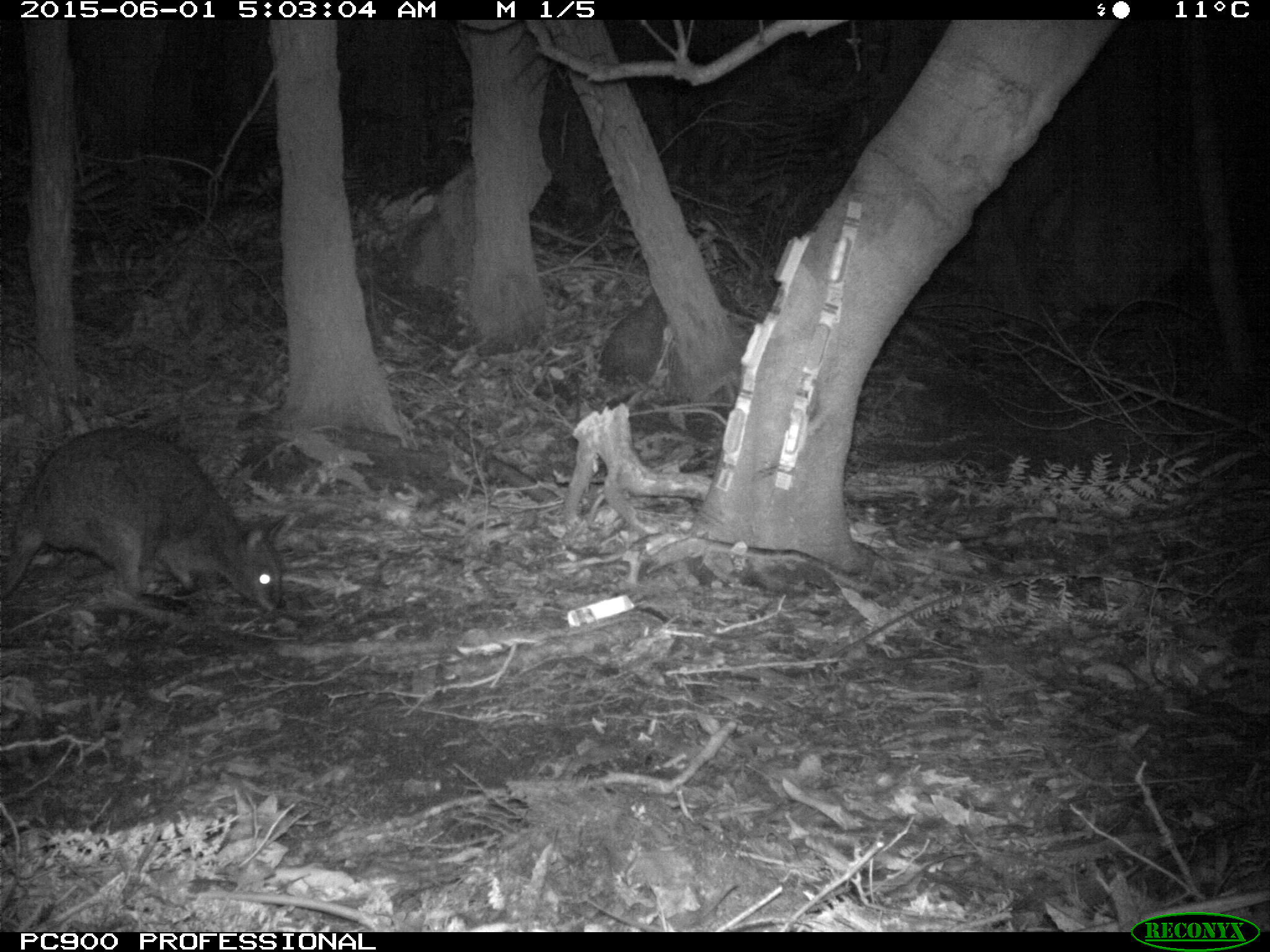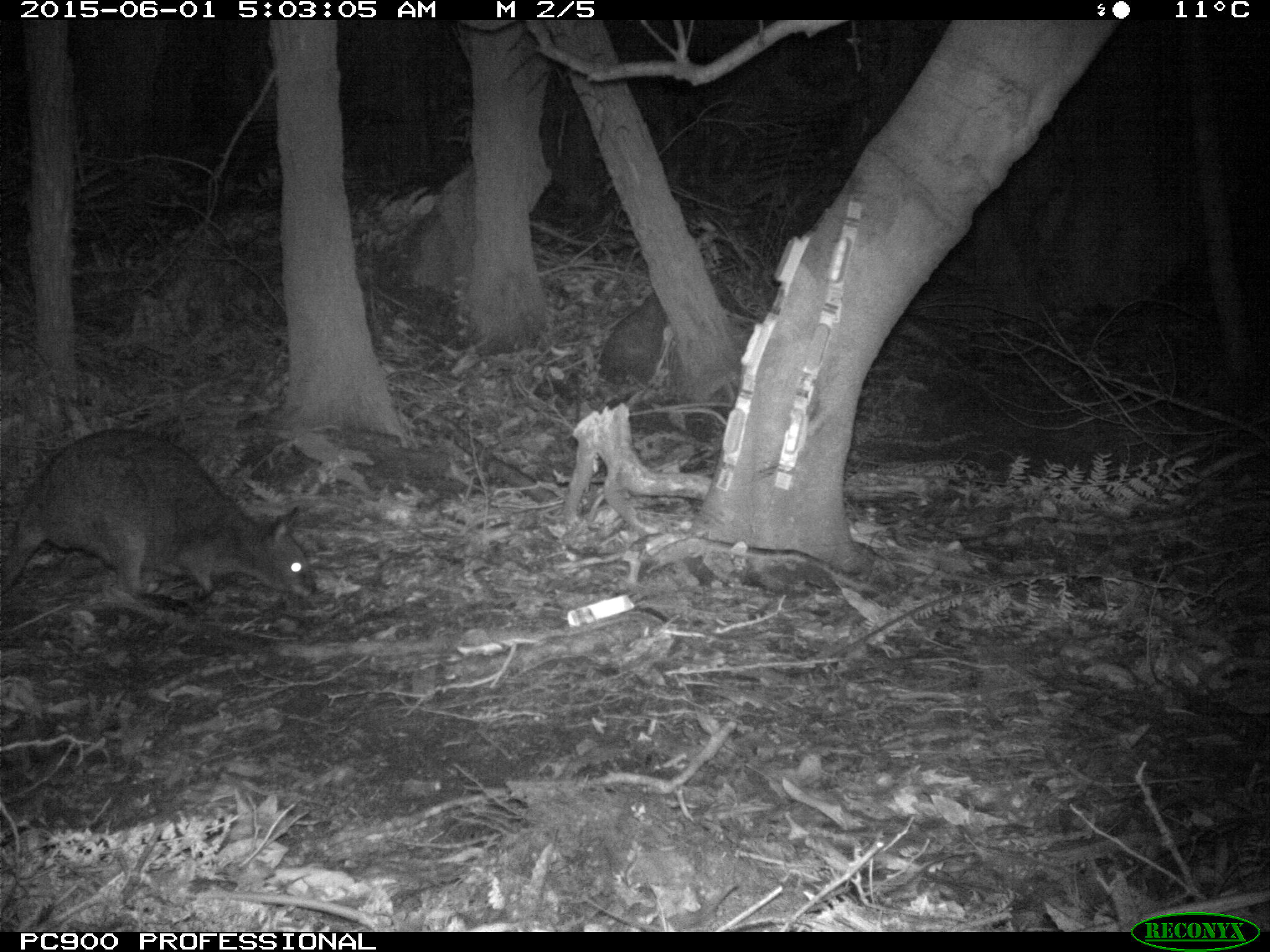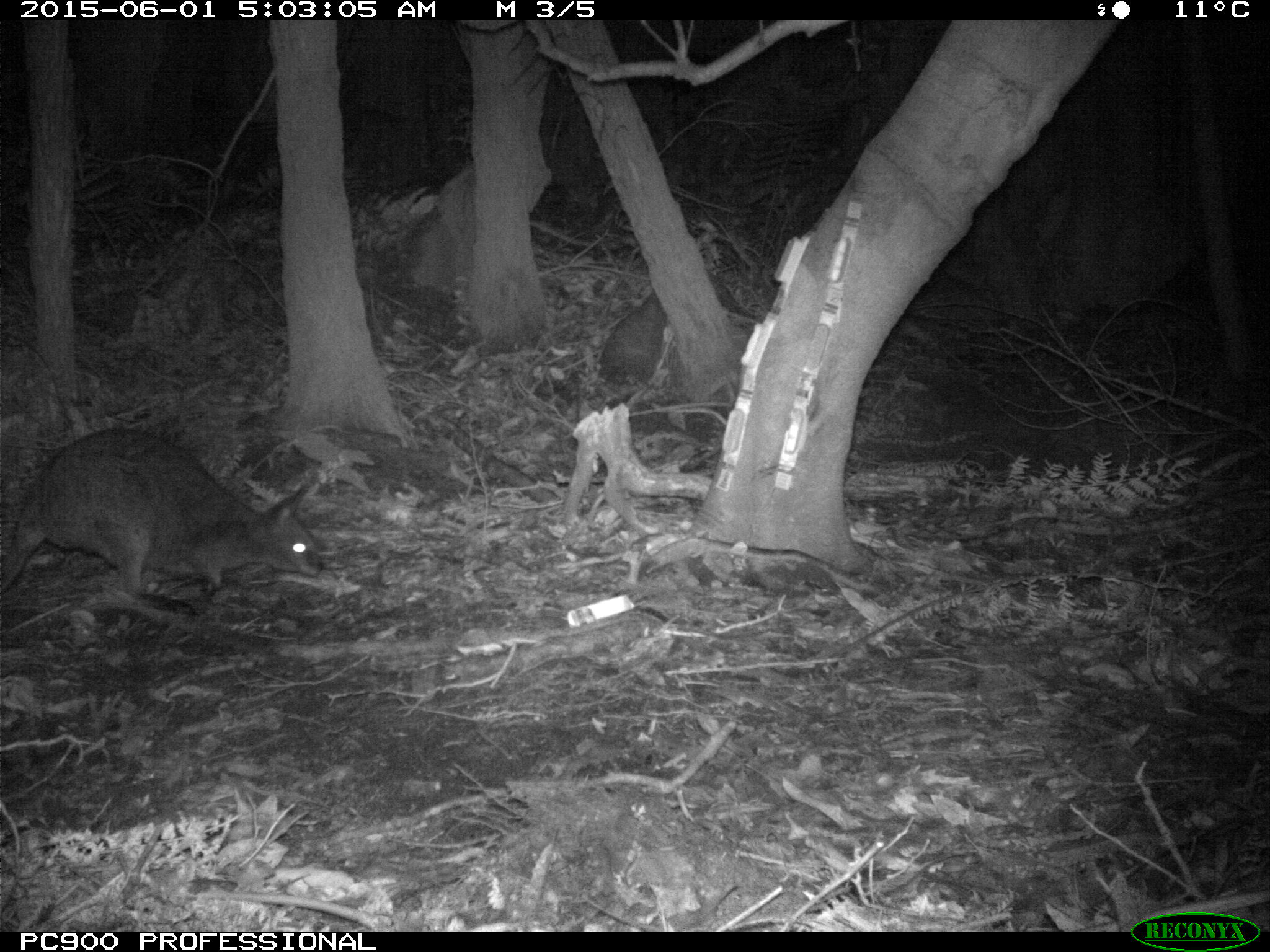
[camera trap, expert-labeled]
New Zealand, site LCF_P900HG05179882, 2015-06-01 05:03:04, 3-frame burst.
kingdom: Animalia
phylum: Chordata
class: Mammalia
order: Diprotodontia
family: Macropodidae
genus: Notamacropus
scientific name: Notamacropus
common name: wallaby